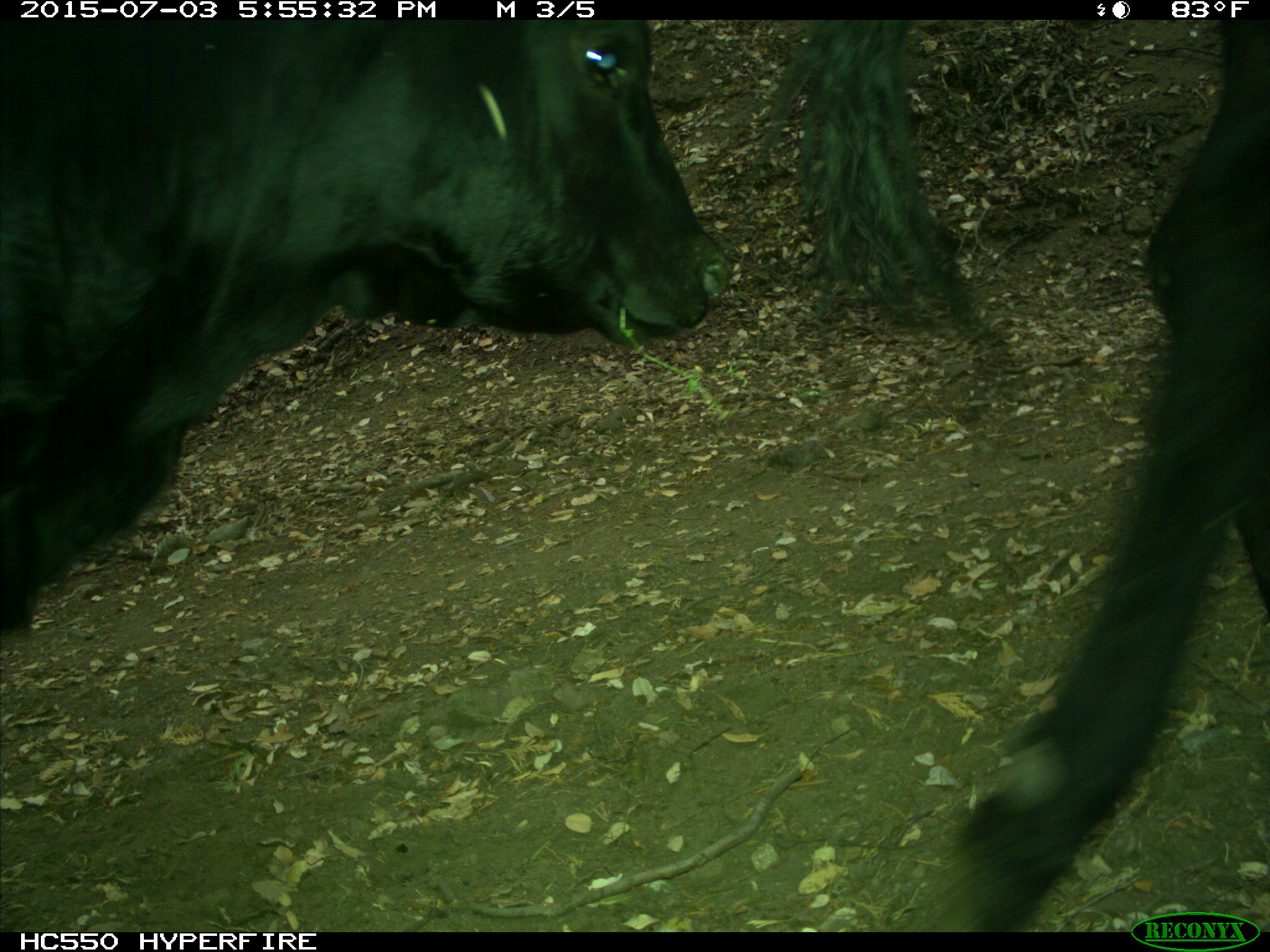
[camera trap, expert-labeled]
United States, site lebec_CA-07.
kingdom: Animalia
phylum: Chordata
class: Mammalia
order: Artiodactyla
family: Bovidae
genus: Bos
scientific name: Bos taurus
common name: domestic cow